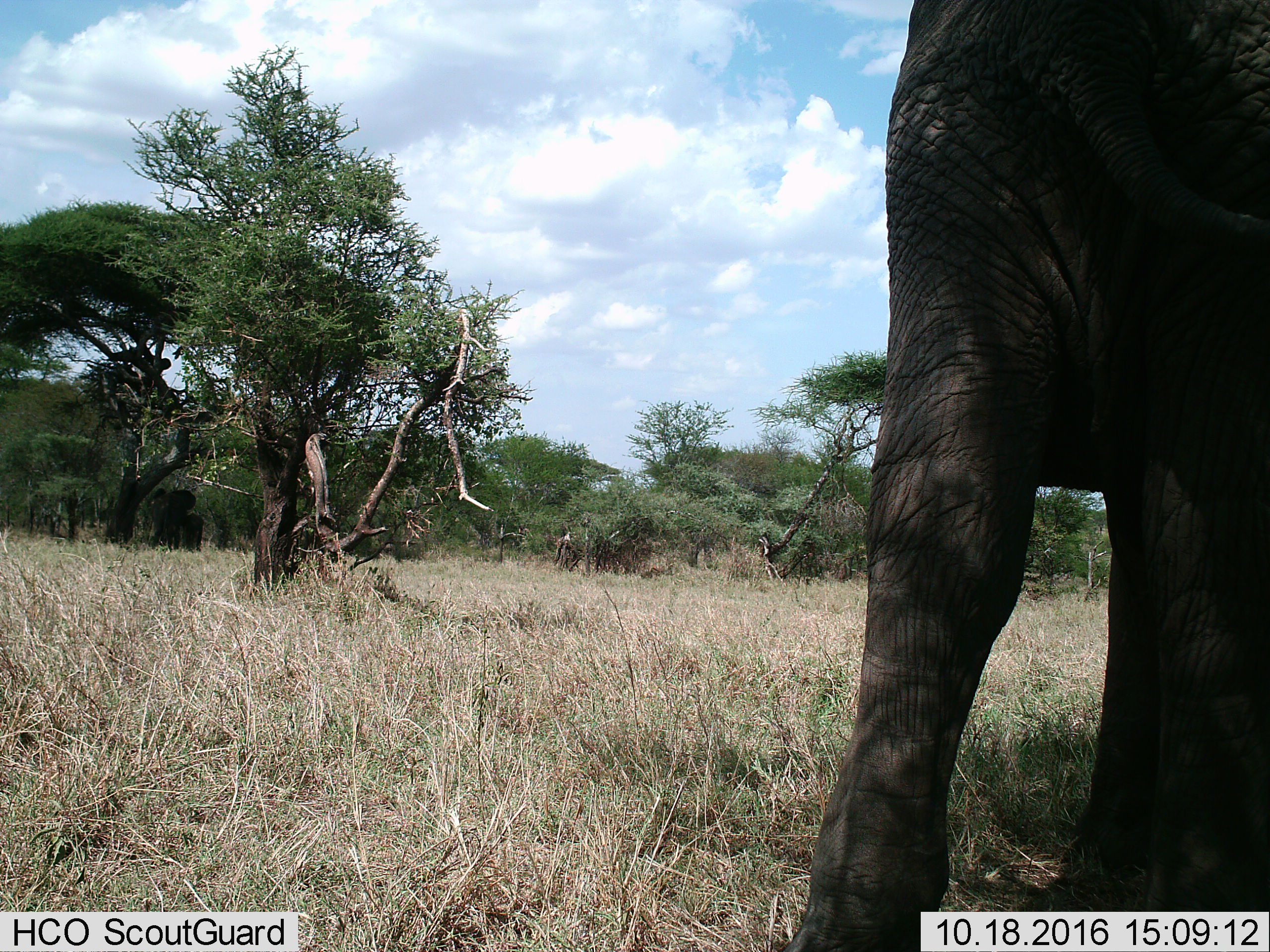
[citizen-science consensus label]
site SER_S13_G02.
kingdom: Animalia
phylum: Chordata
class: Mammalia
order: Proboscidea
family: Elephantidae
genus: Loxodonta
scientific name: Loxodonta africana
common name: african bush elephant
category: elephant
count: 1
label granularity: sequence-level